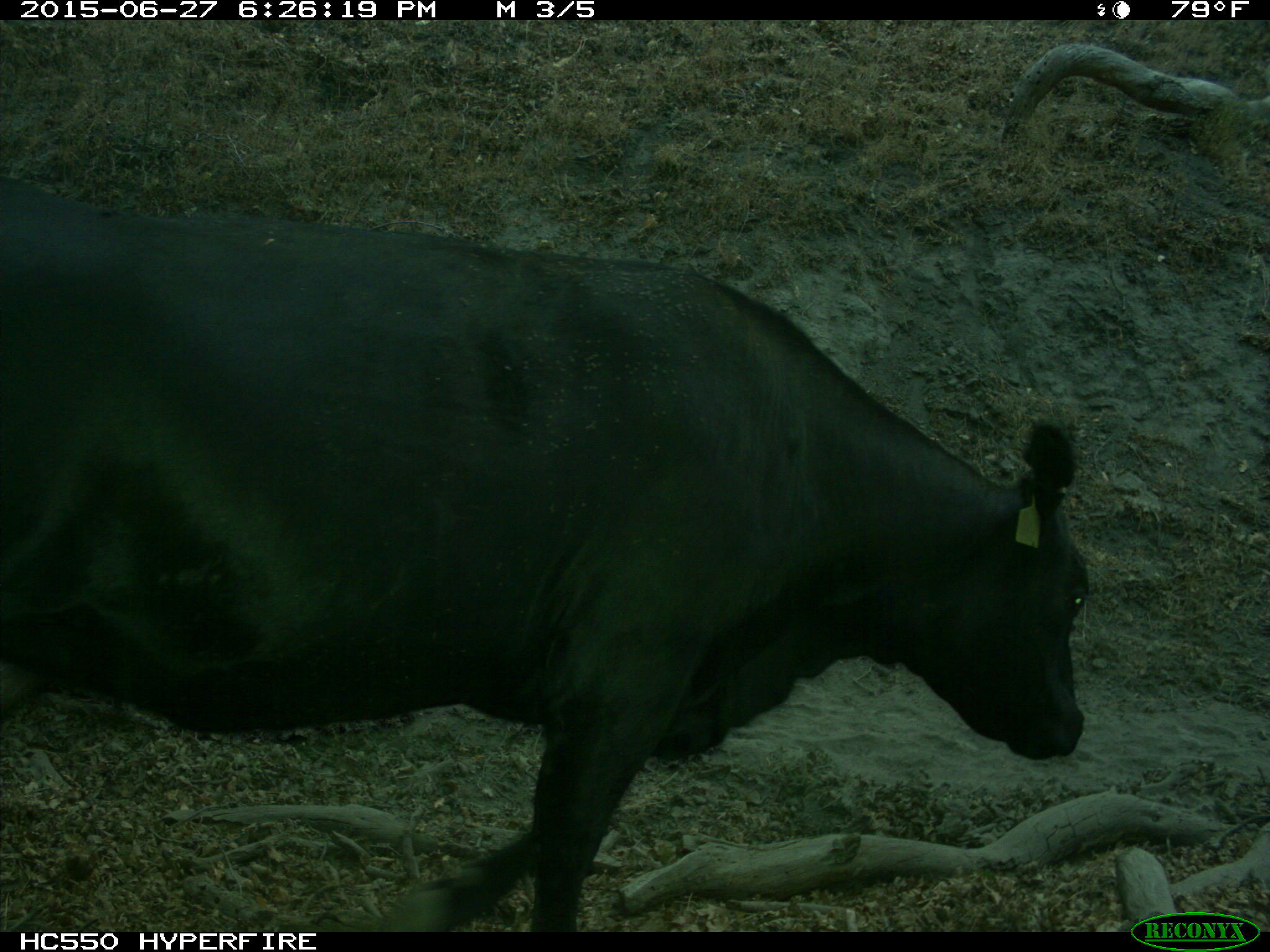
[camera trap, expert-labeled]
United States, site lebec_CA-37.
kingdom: Animalia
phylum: Chordata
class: Mammalia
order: Artiodactyla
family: Bovidae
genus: Bos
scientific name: Bos taurus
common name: domestic cow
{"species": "Bos taurus (domestic cow)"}